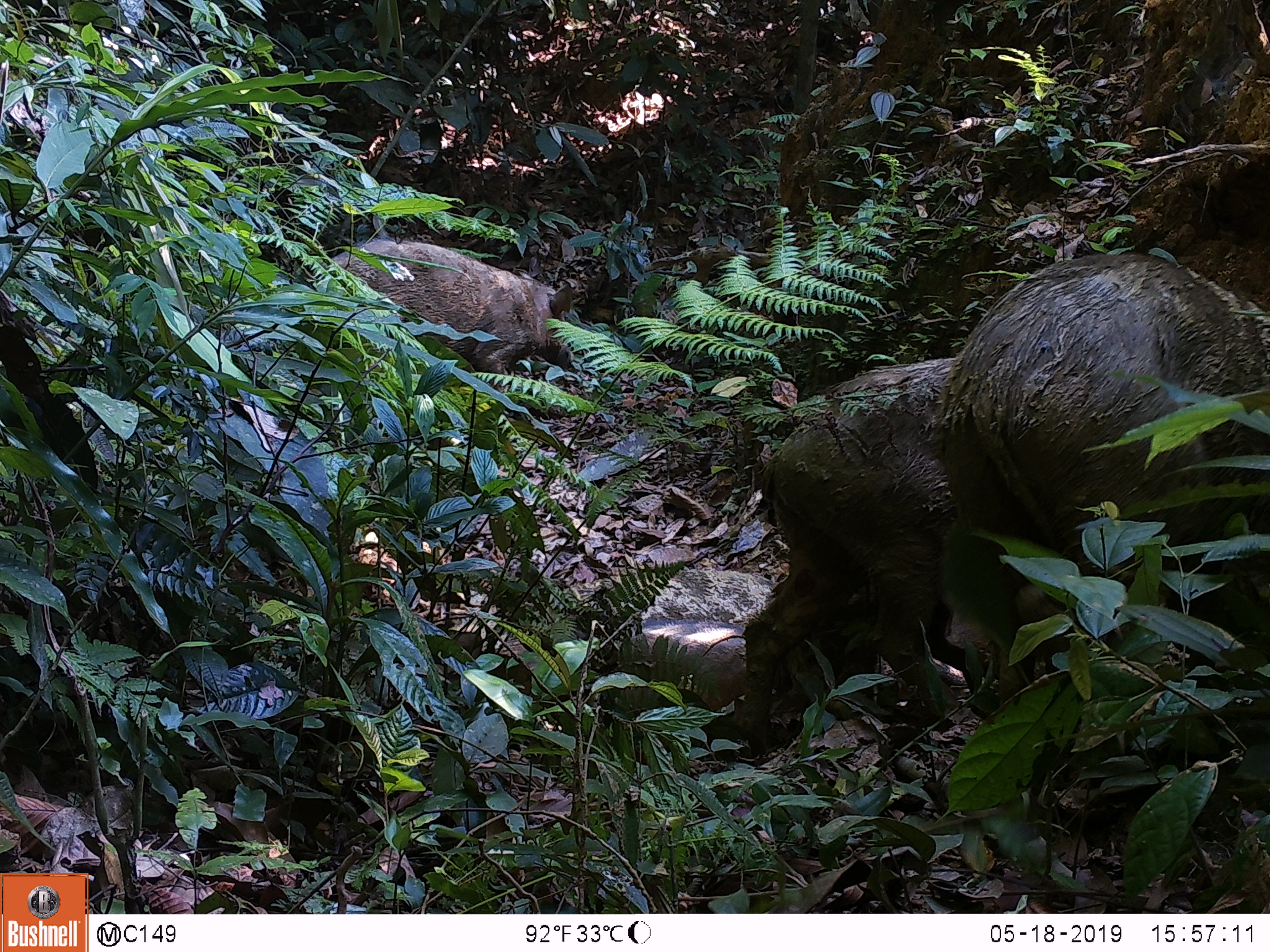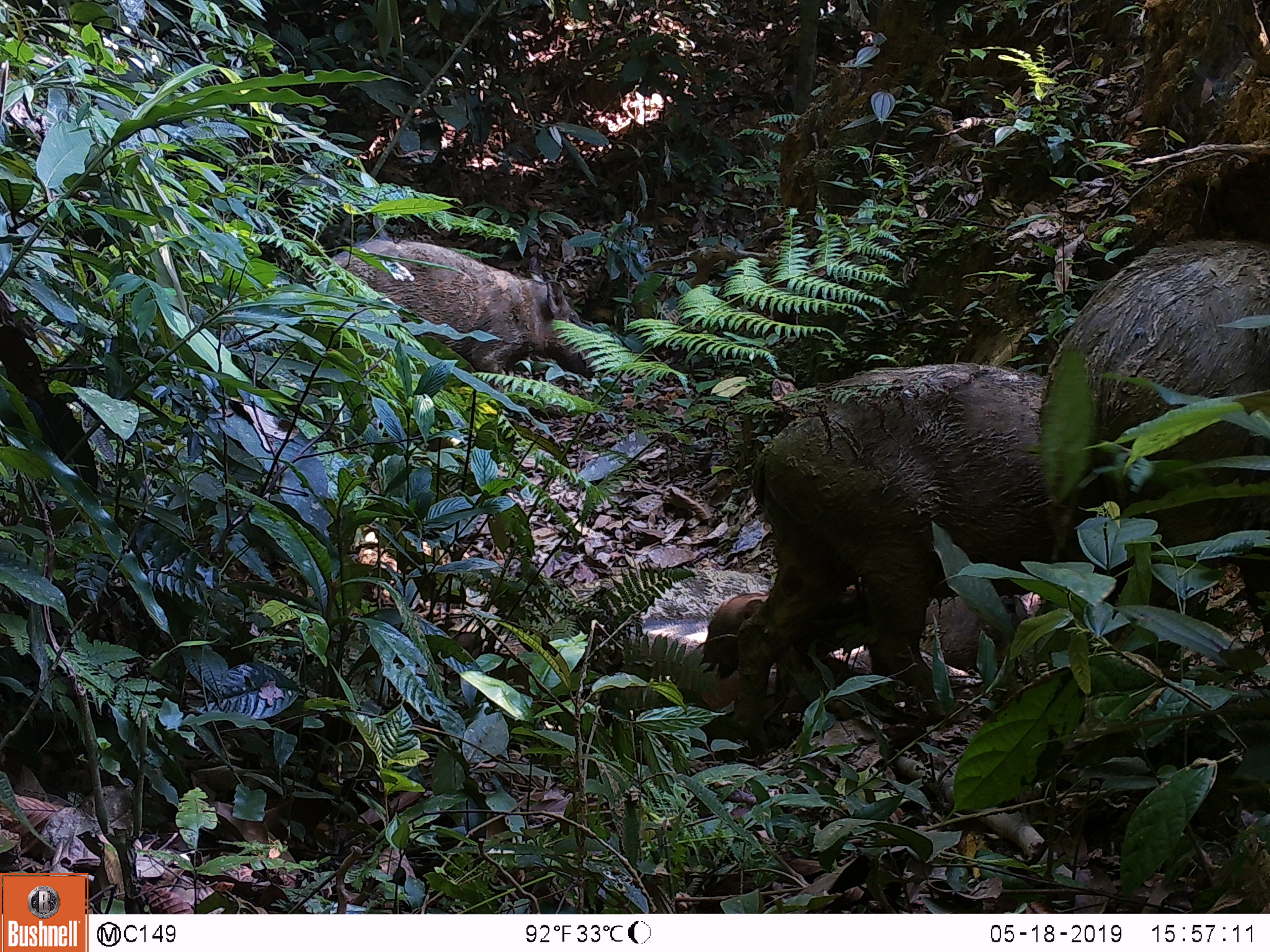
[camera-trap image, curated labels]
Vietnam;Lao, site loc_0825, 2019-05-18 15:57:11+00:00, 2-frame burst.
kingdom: Animalia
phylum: Chordata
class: Mammalia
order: Artiodactyla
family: Suidae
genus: Sus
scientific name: Sus scrofa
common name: eurasian wild pig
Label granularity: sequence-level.